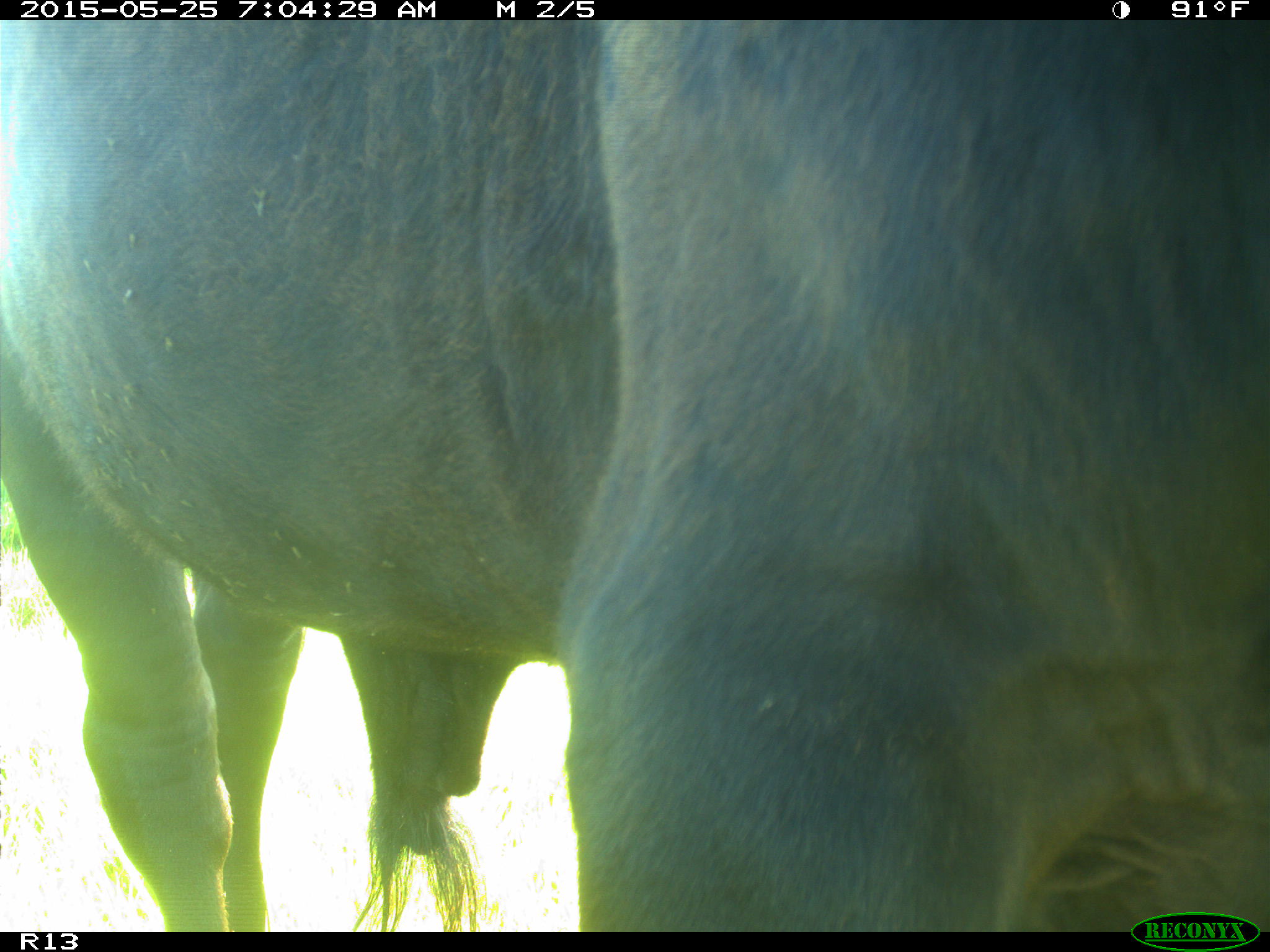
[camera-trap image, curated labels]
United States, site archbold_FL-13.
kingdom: Animalia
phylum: Chordata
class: Mammalia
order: Artiodactyla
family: Bovidae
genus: Bos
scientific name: Bos taurus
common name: domestic cow